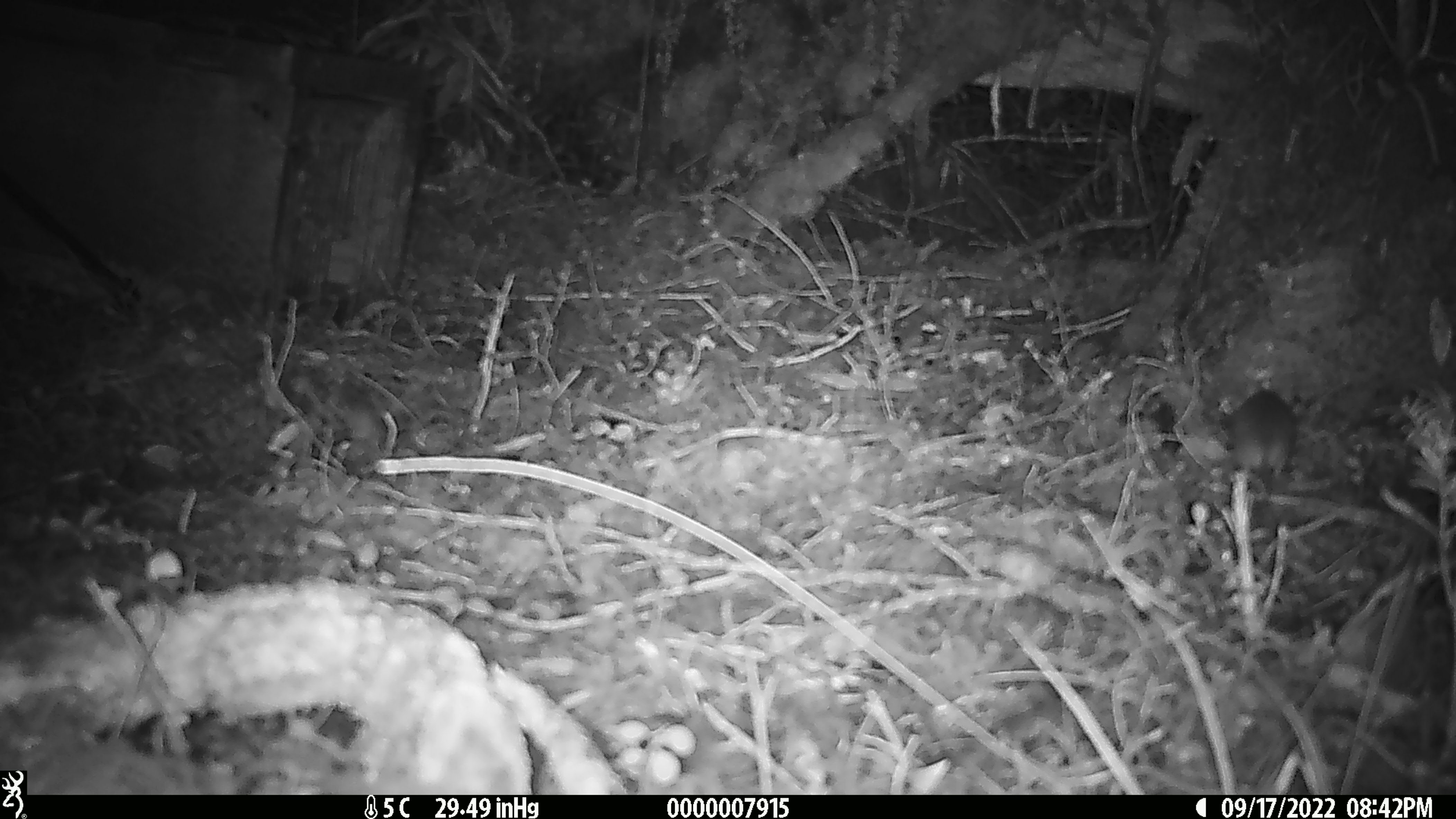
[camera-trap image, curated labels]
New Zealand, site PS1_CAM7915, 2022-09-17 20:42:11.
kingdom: Animalia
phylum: Chordata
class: Mammalia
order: Rodentia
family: Muridae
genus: Mus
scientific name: Mus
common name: mouse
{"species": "mouse (Mus)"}